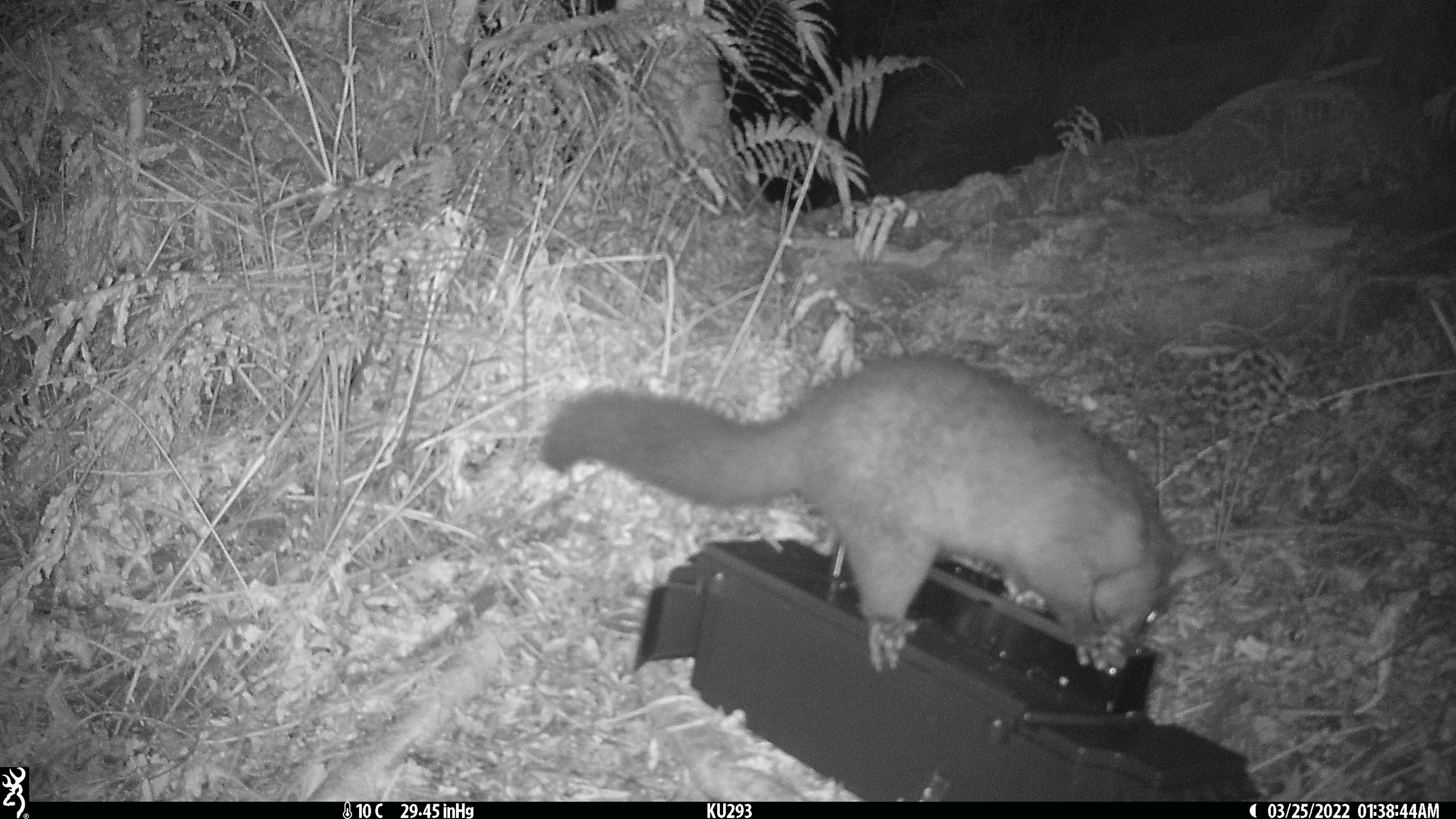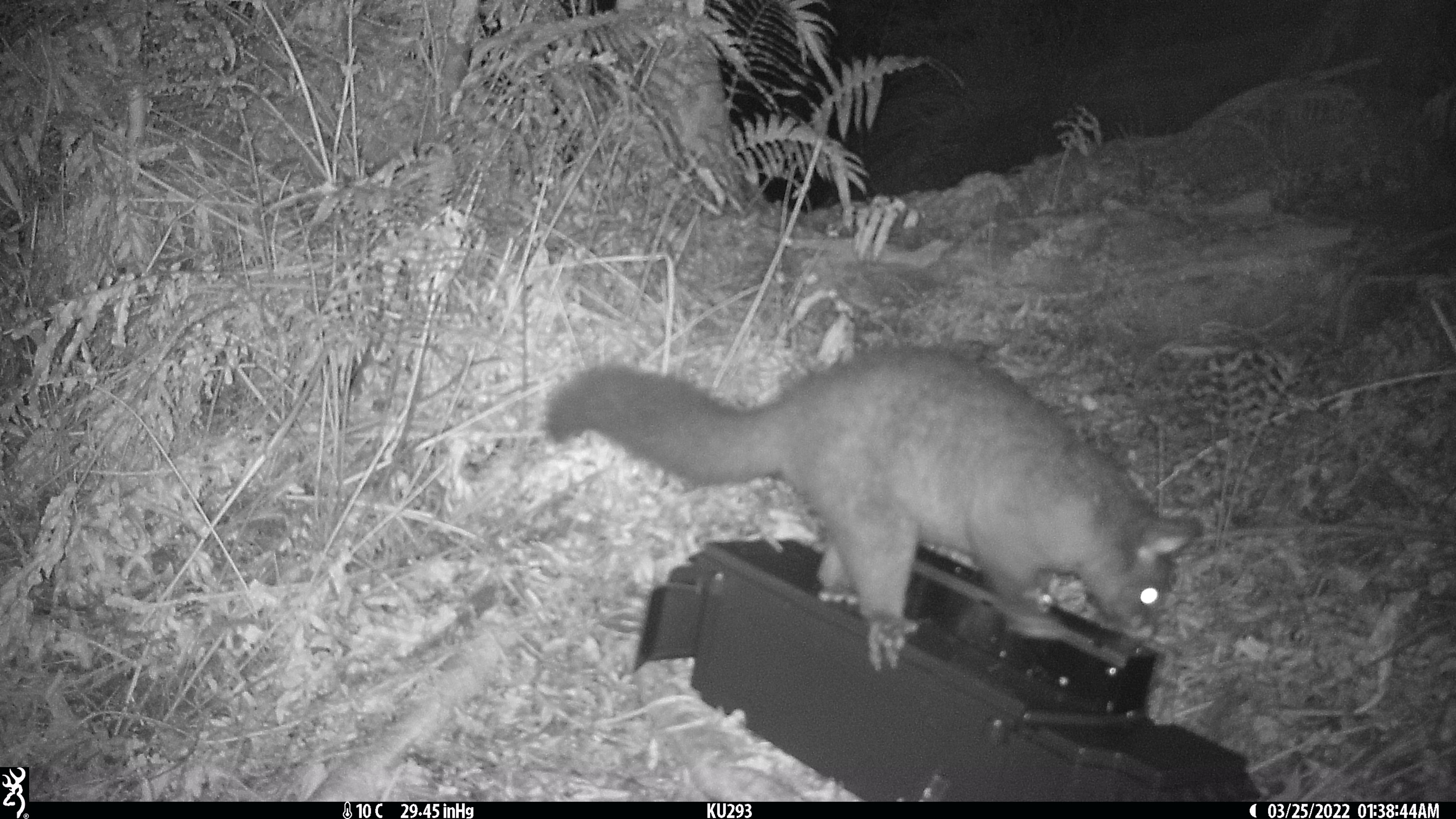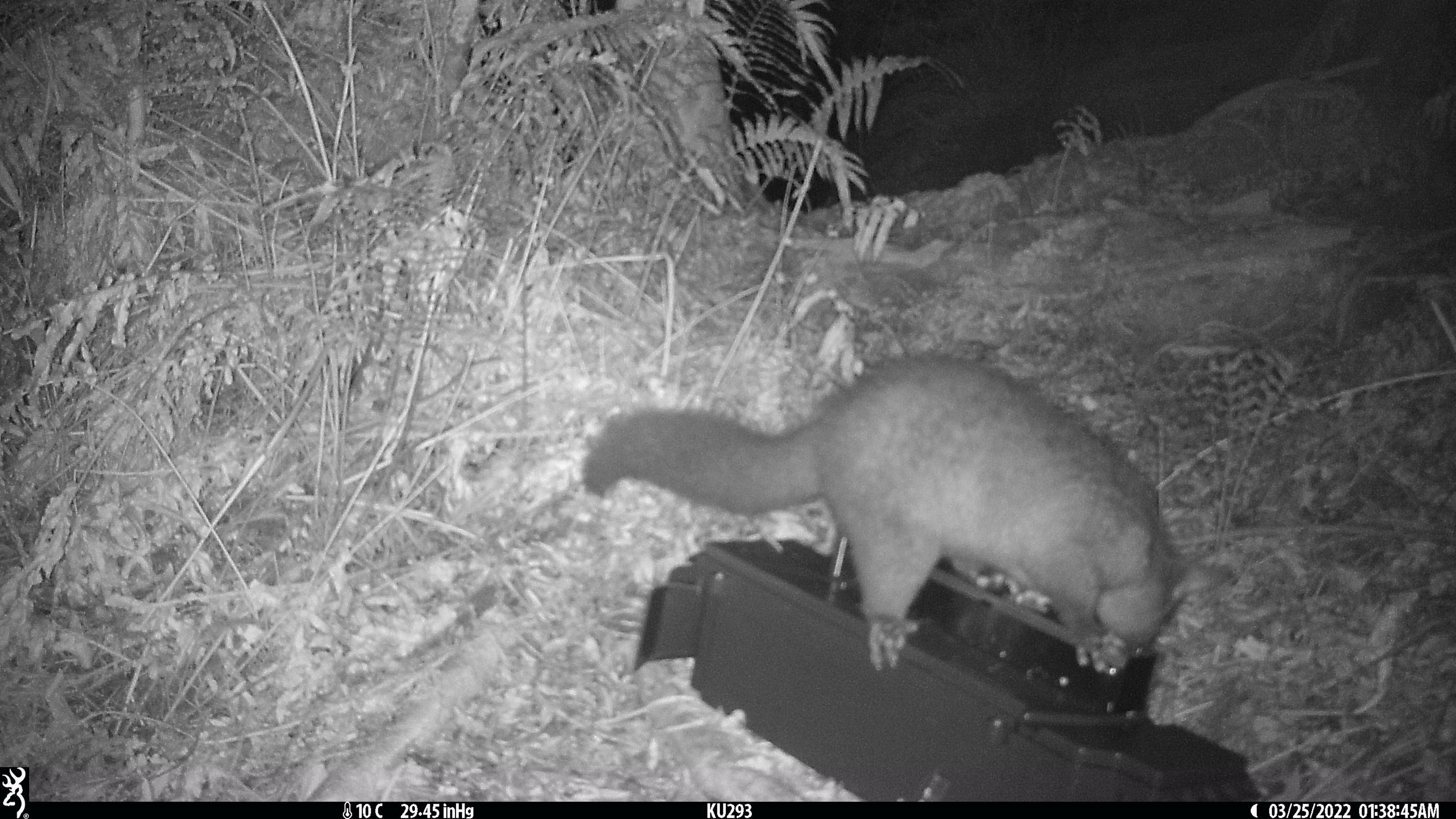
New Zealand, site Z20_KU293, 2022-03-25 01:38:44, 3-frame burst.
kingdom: Animalia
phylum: Chordata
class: Mammalia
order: Diprotodontia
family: Phalangeridae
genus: Trichosurus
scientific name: Trichosurus vulpecula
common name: common brushtail possum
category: possum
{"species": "possum (common brushtail possum) (Trichosurus vulpecula)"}